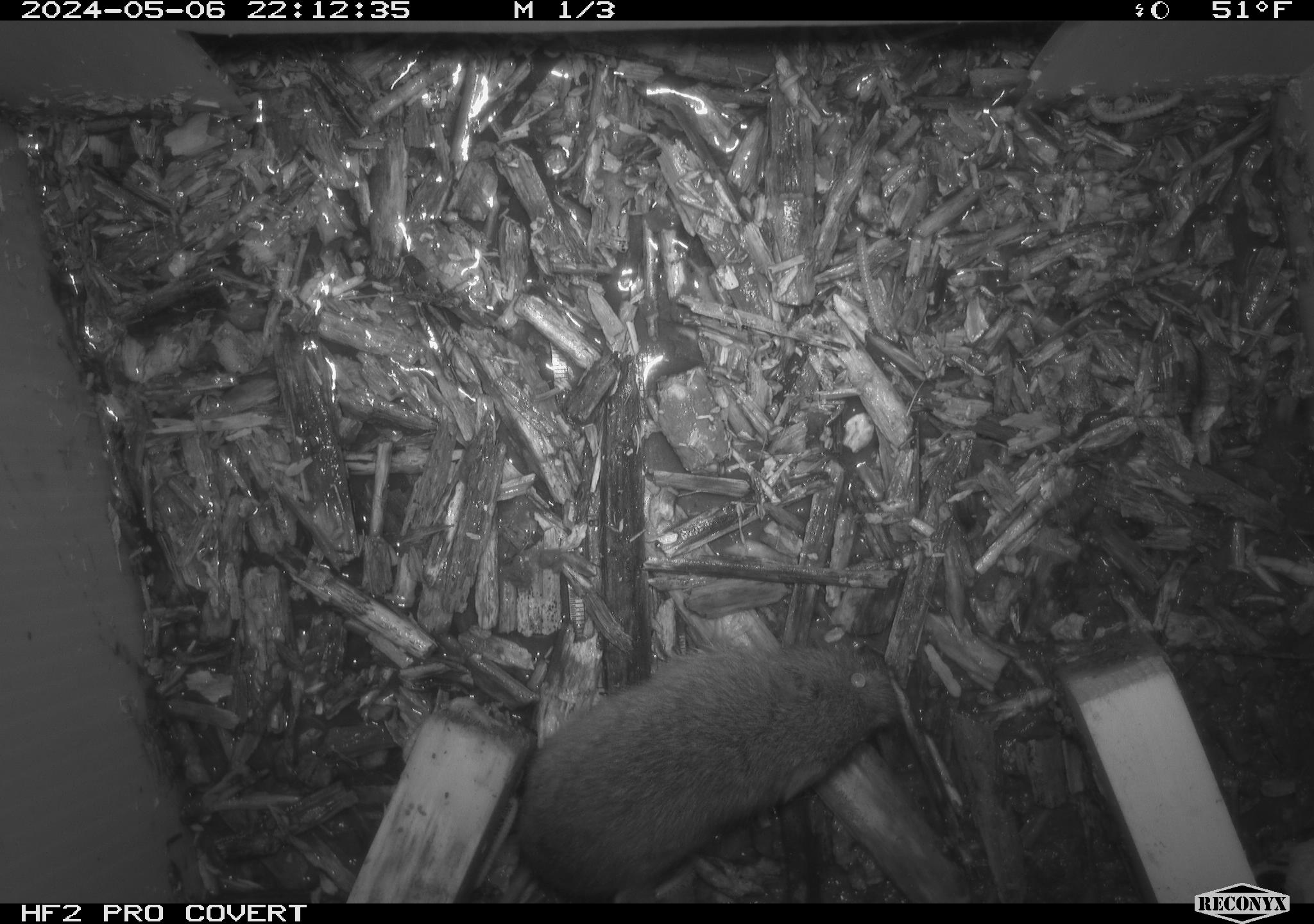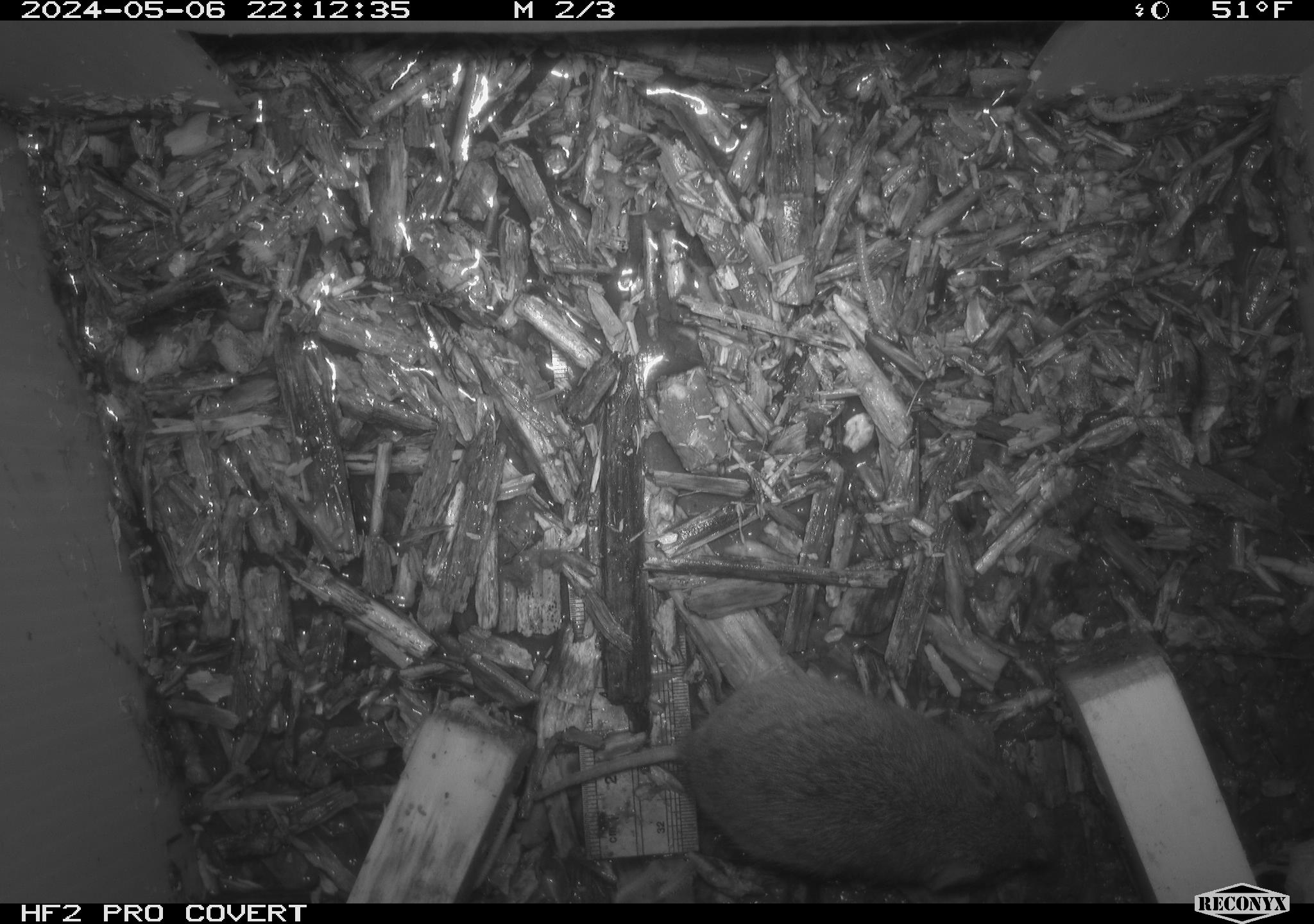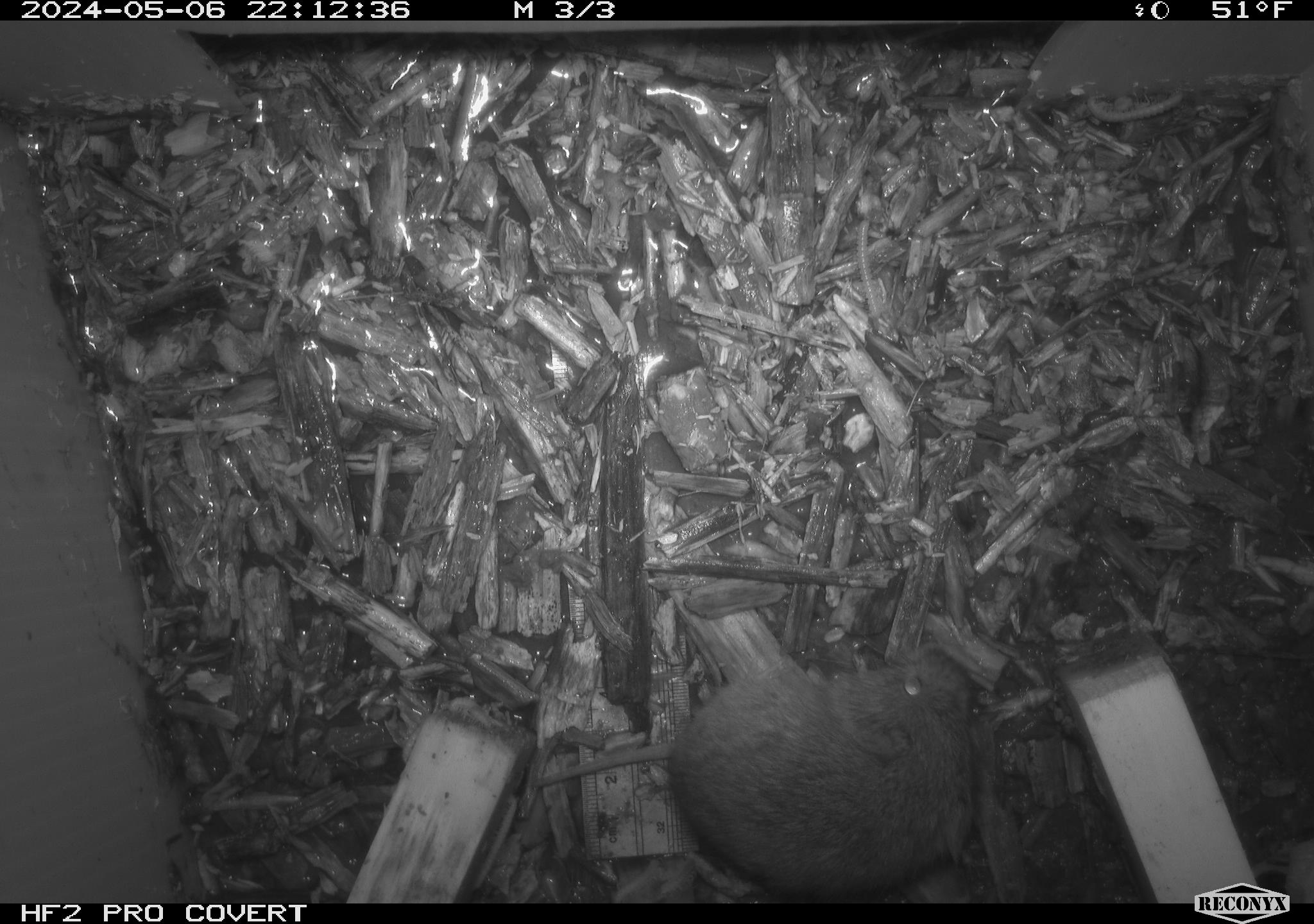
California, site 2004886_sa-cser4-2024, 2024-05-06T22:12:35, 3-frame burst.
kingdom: Animalia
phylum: Chordata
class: Mammalia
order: Rodentia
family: Cricetidae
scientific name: Cricetidae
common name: hamsters, voles, lemmings, and allies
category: cricetidae family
Cricetidae family (hamsters, voles, lemmings, and allies) (Cricetidae).